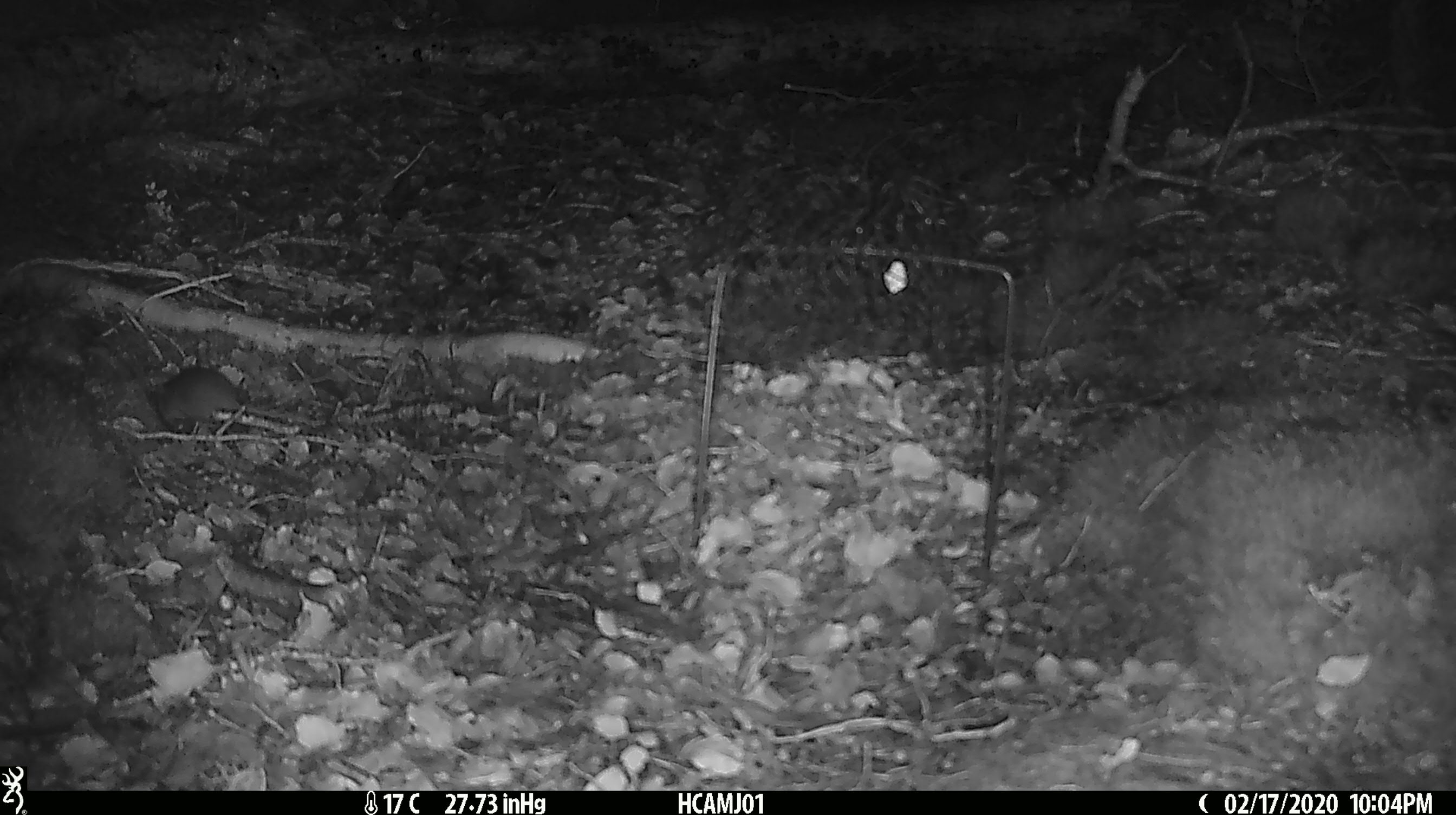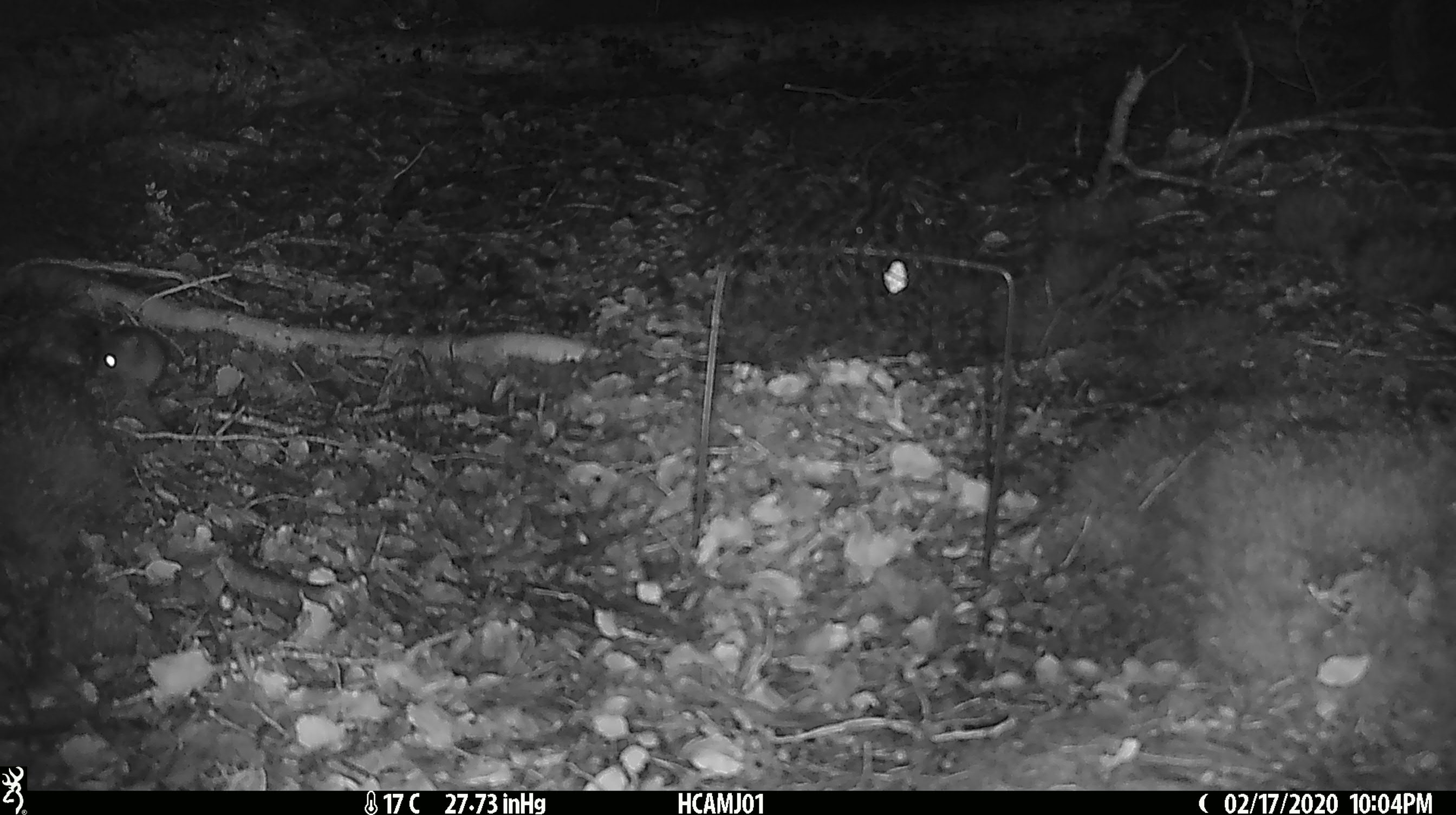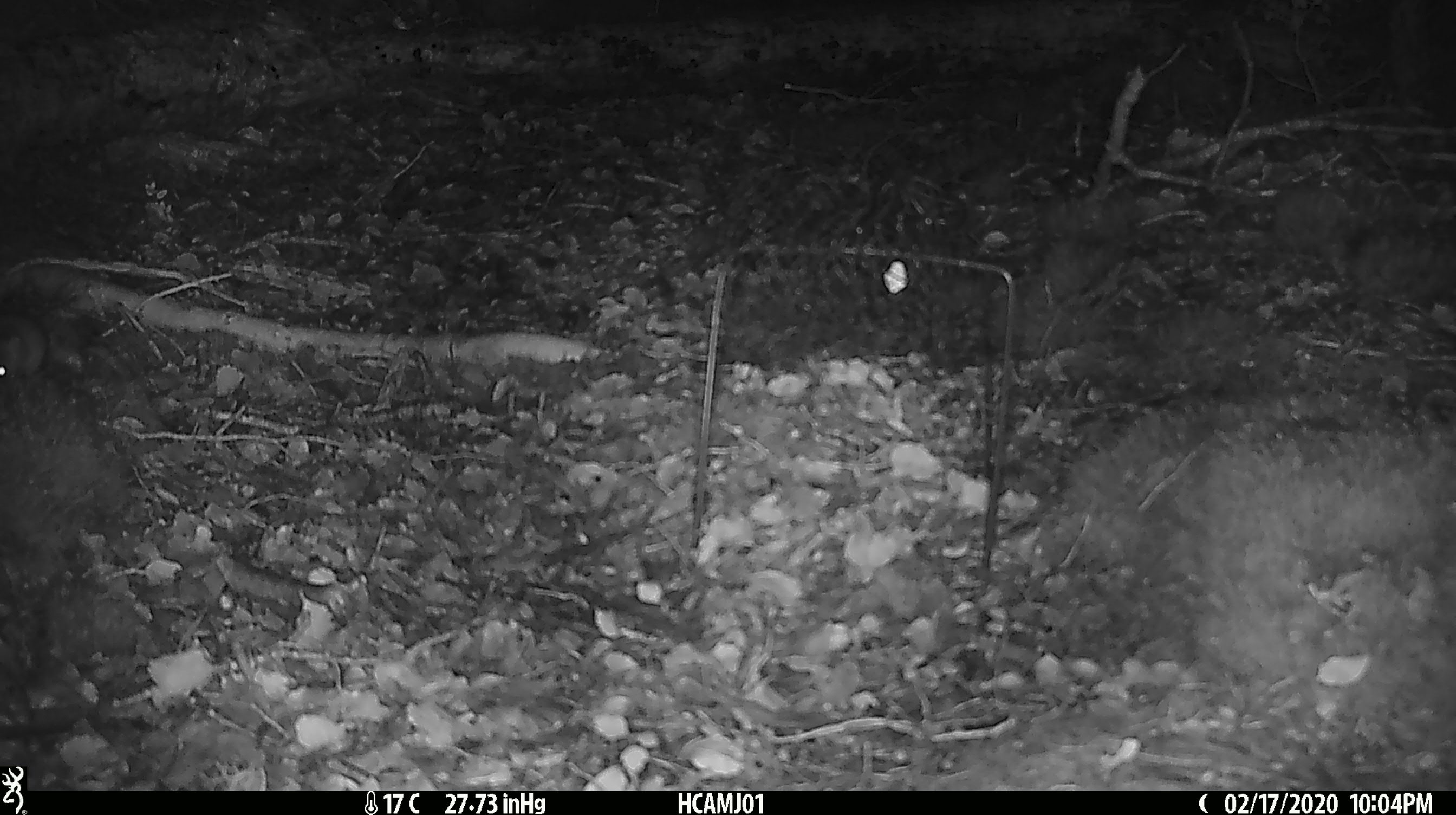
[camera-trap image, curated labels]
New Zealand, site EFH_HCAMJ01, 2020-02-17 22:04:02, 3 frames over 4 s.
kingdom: Animalia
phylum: Chordata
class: Mammalia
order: Rodentia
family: Muridae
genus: Mus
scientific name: Mus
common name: mouse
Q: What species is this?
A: Mouse (Mus).